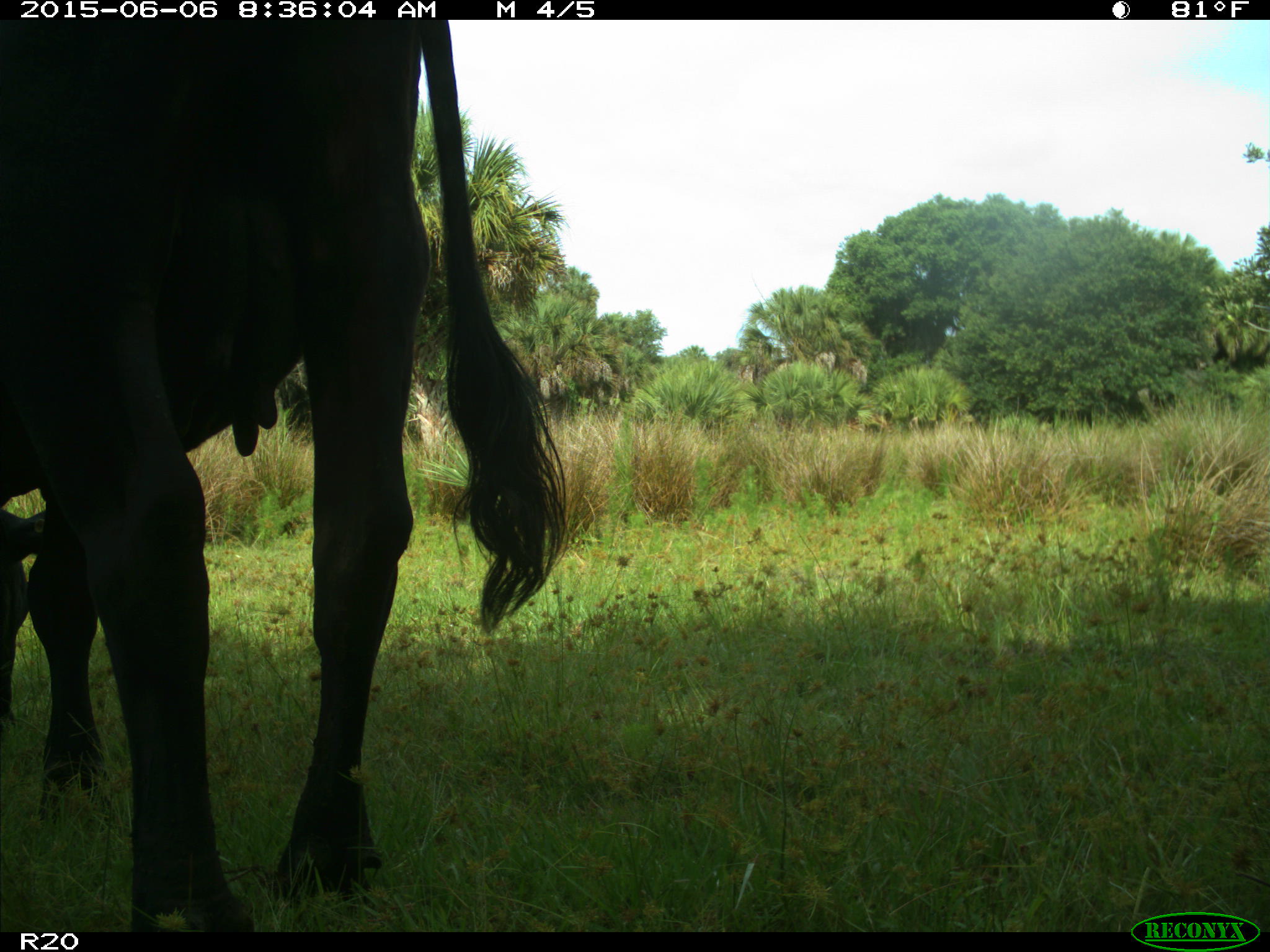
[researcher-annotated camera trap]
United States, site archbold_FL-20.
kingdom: Animalia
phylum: Chordata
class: Mammalia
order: Artiodactyla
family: Bovidae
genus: Bos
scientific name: Bos taurus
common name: domestic cow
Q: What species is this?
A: Bos taurus (domestic cow).